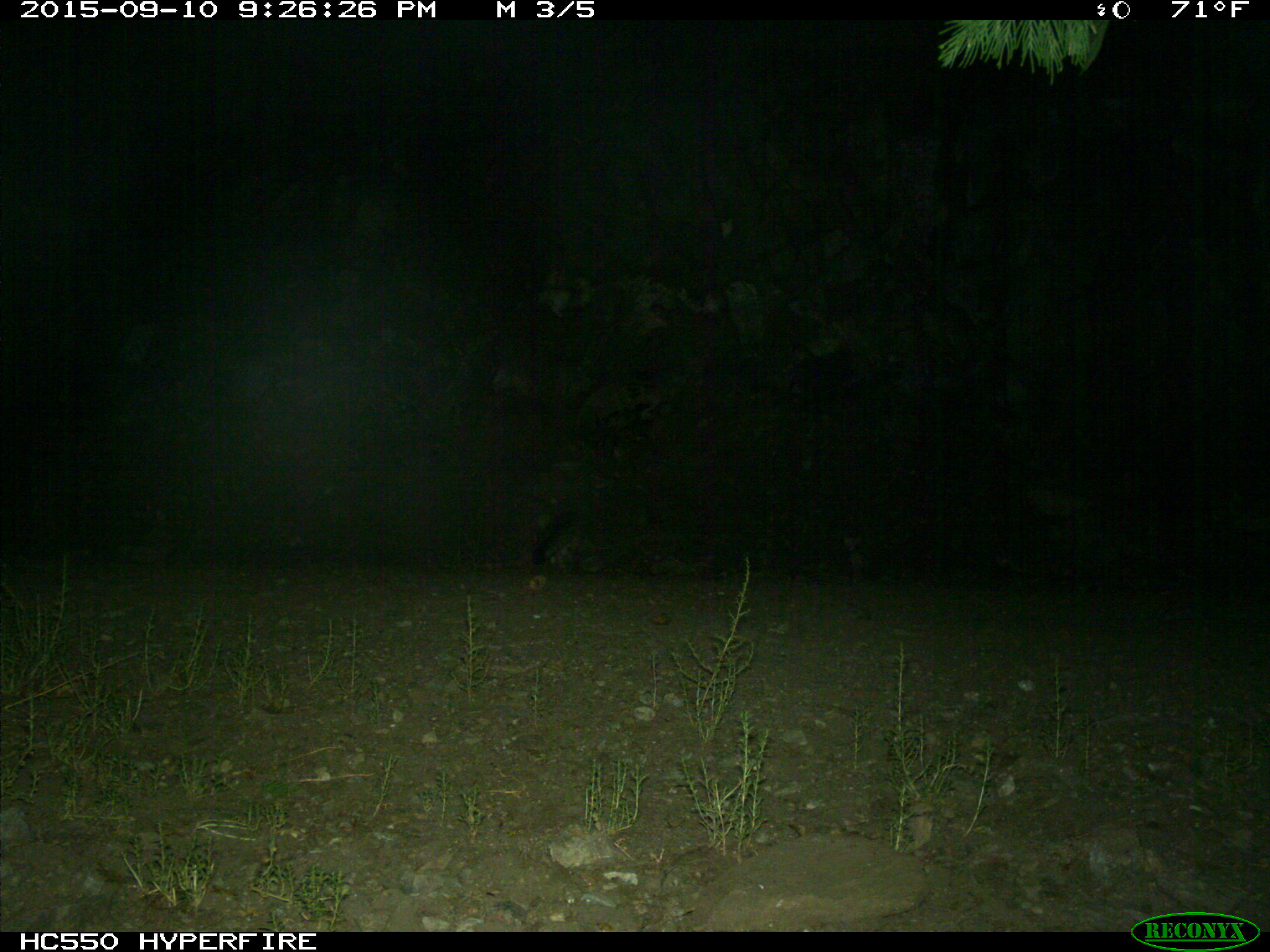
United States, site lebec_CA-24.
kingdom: Animalia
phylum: Chordata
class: Mammalia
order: Carnivora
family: Canidae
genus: Urocyon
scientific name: Urocyon cinereoargenteus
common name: gray fox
Urocyon cinereoargenteus (gray fox).